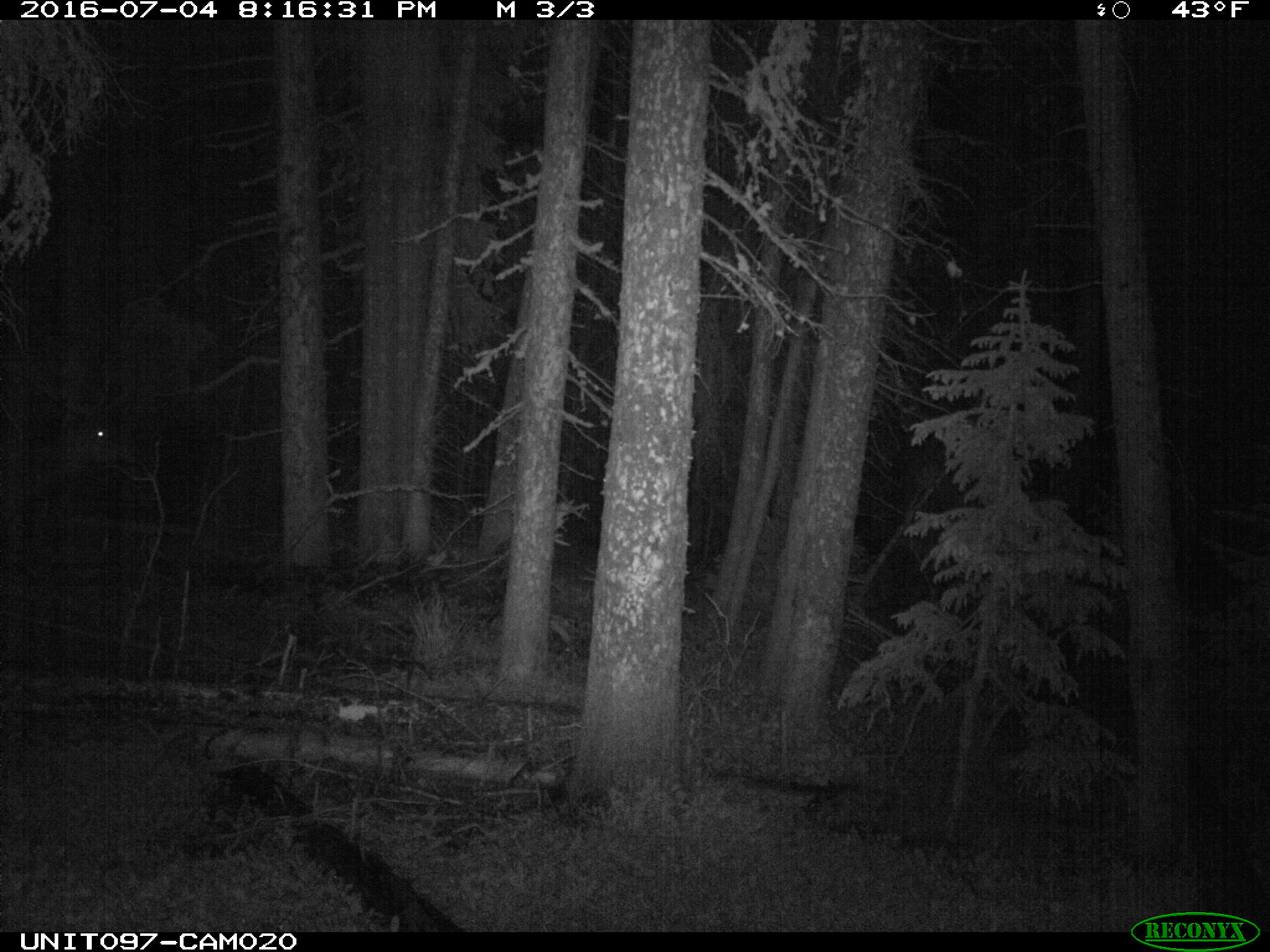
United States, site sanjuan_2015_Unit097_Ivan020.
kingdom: Animalia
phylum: Chordata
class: Mammalia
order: Artiodactyla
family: Cervidae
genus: Cervus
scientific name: Cervus elaphus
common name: red deer